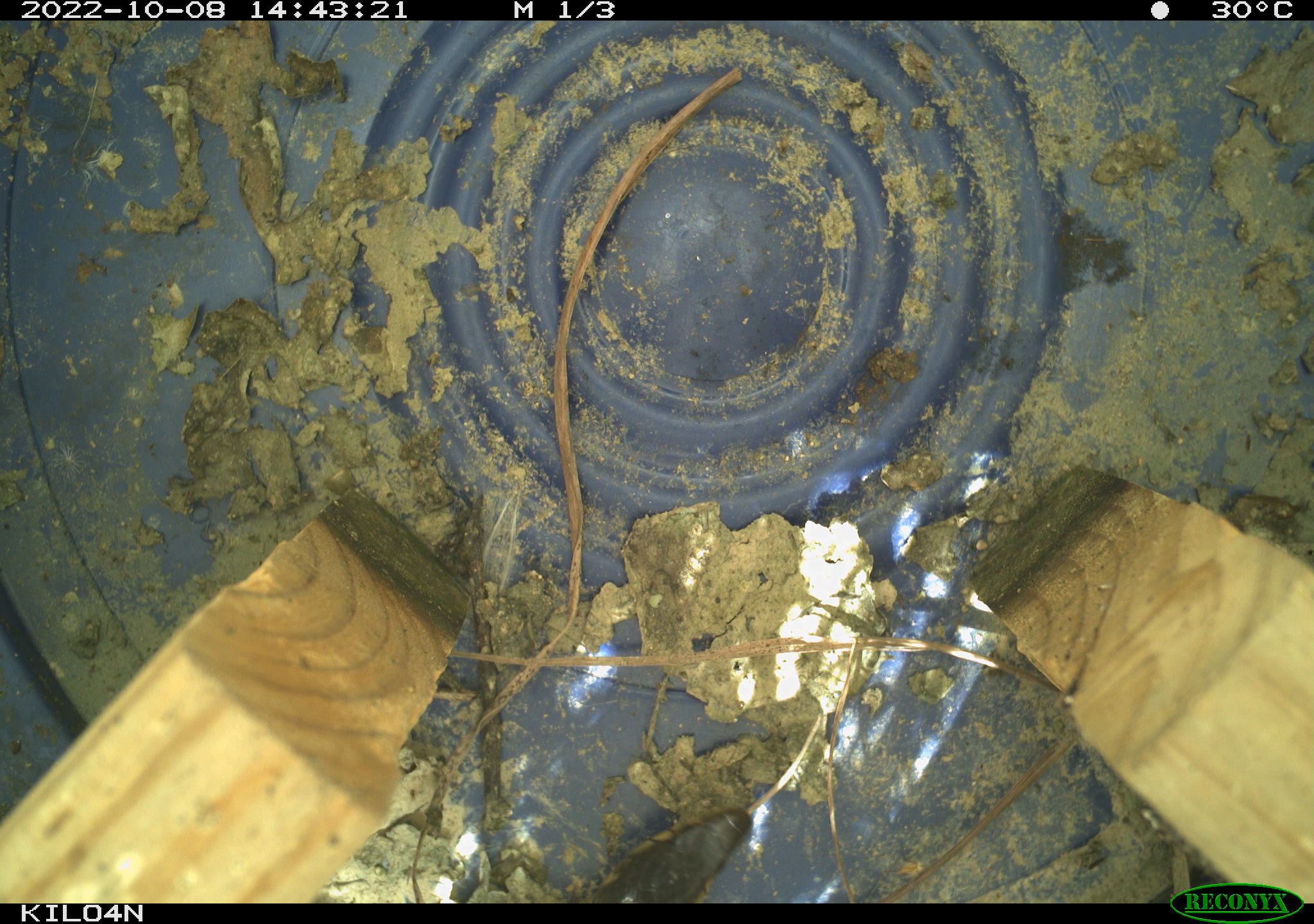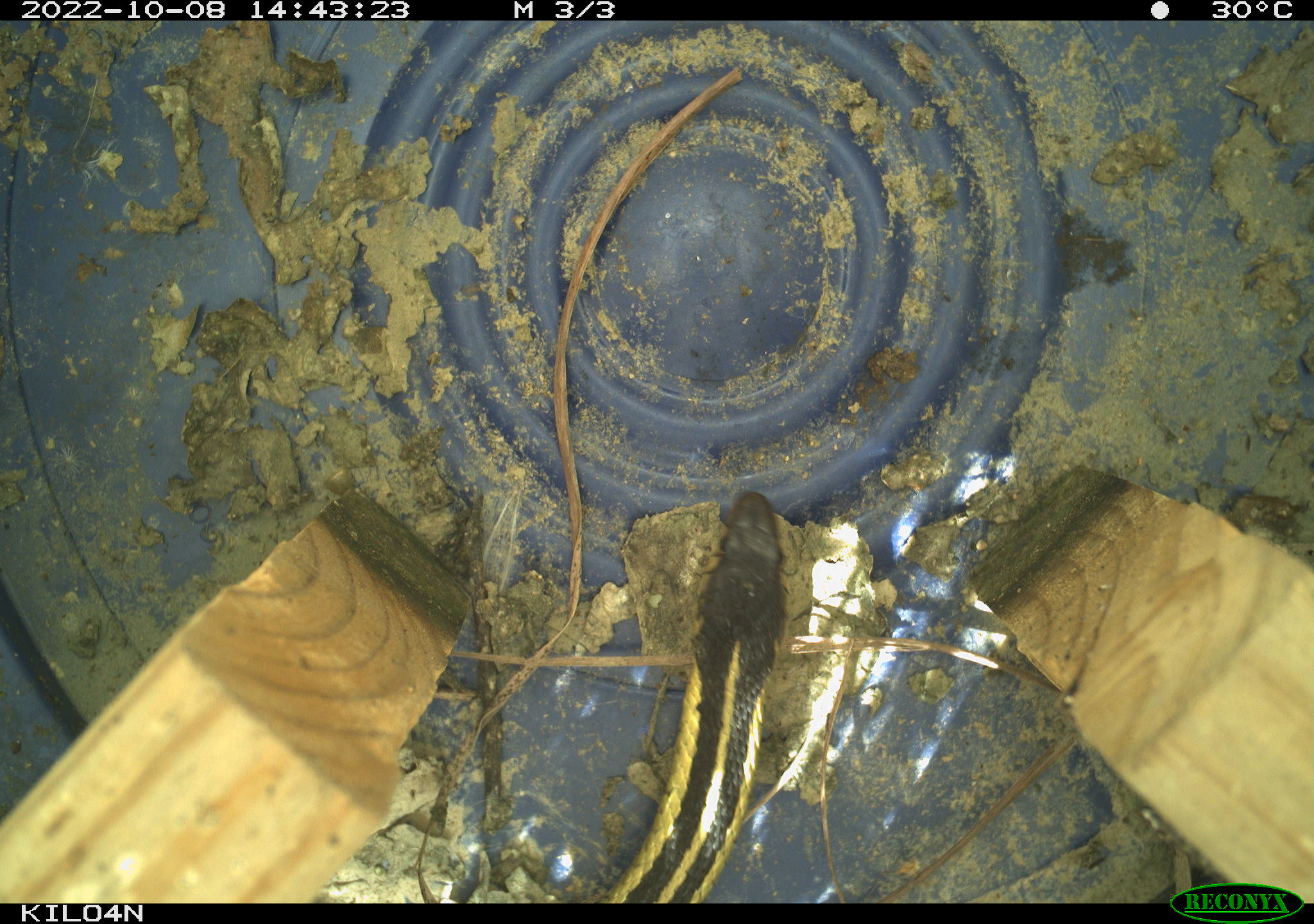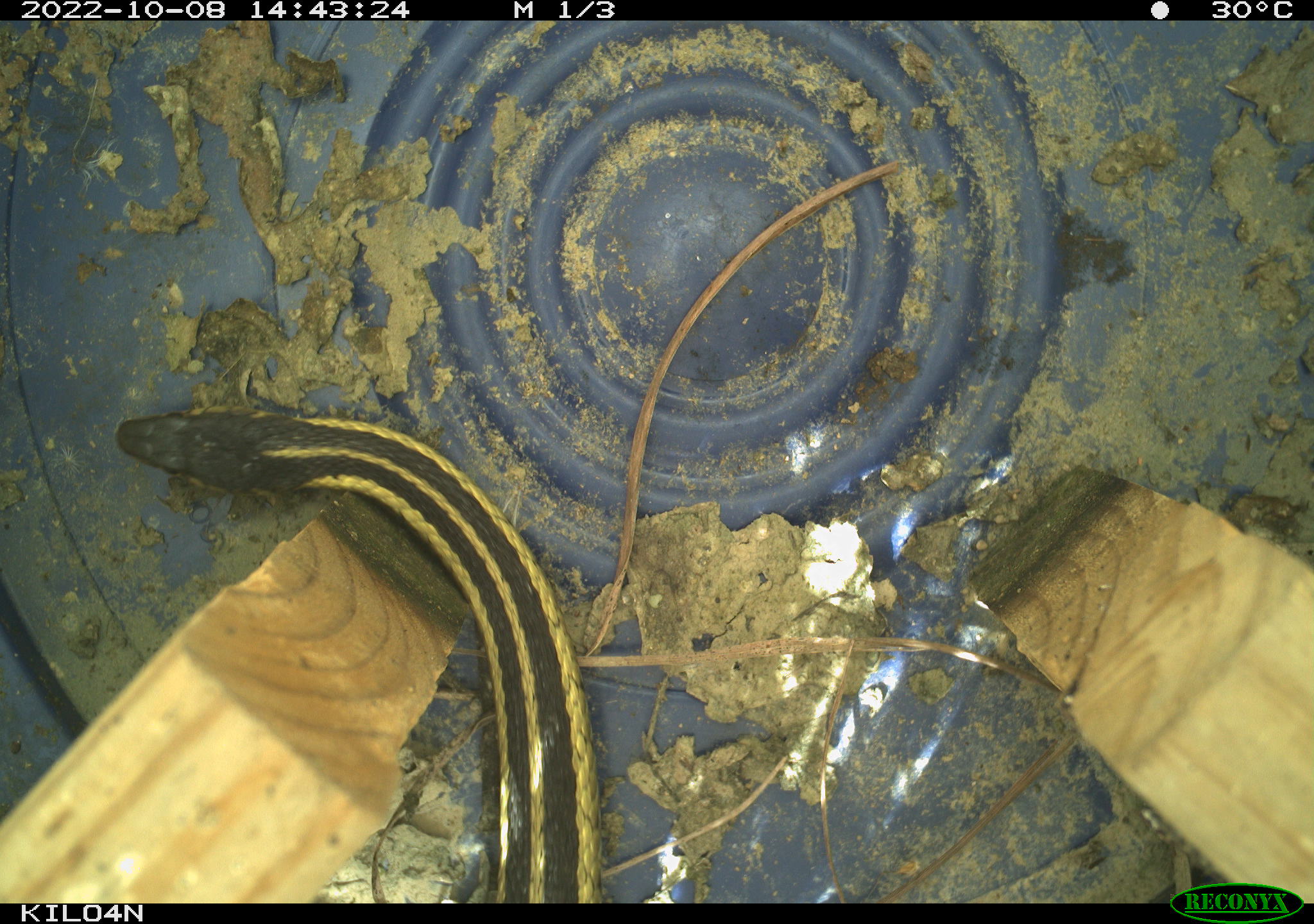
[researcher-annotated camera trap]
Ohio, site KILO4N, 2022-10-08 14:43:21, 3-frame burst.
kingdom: Animalia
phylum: Chordata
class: Reptilia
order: Squamata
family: Colubridae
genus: Thamnophis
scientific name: Thamnophis sirtalis sirtalis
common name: eastern gartersnake